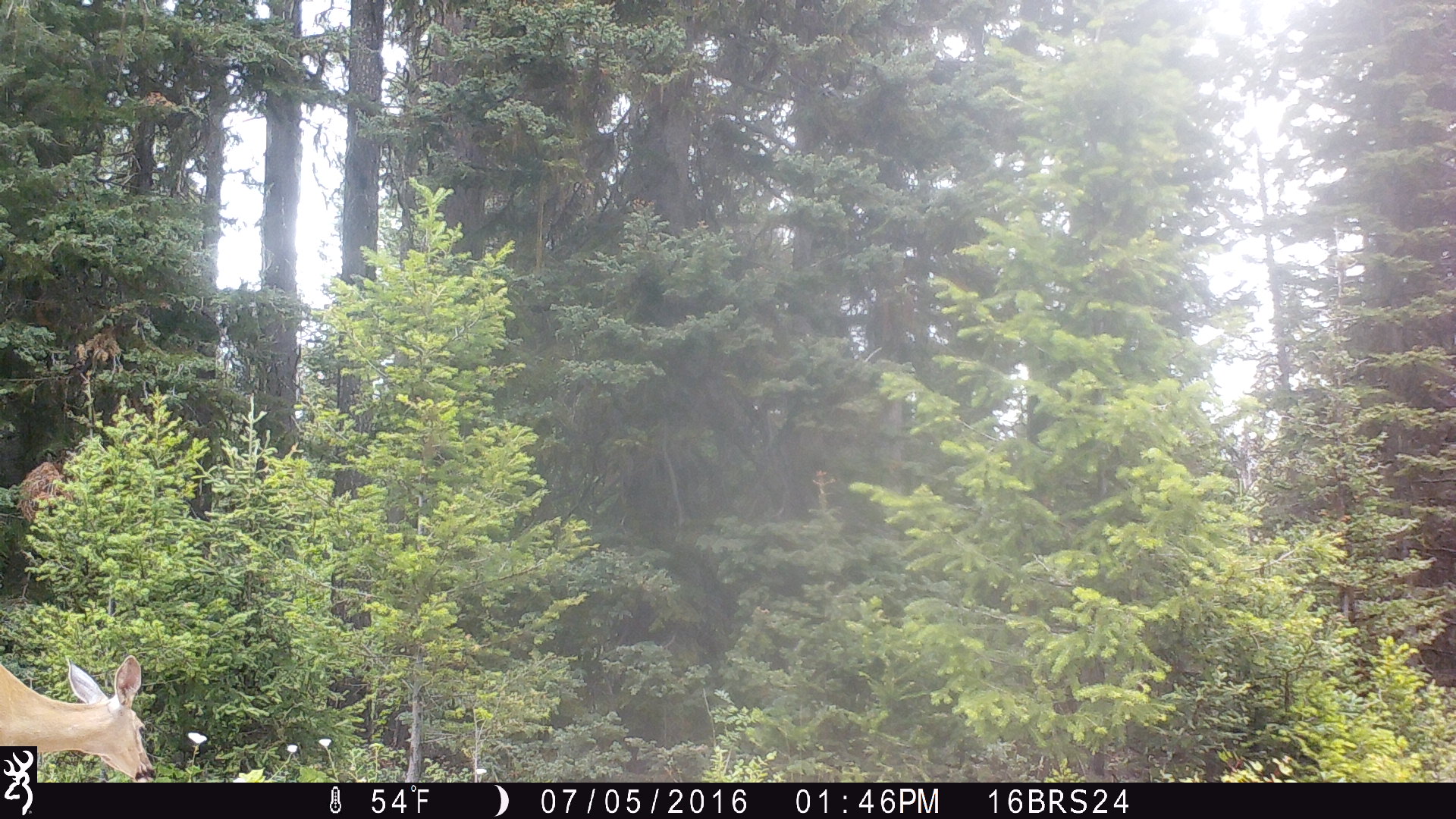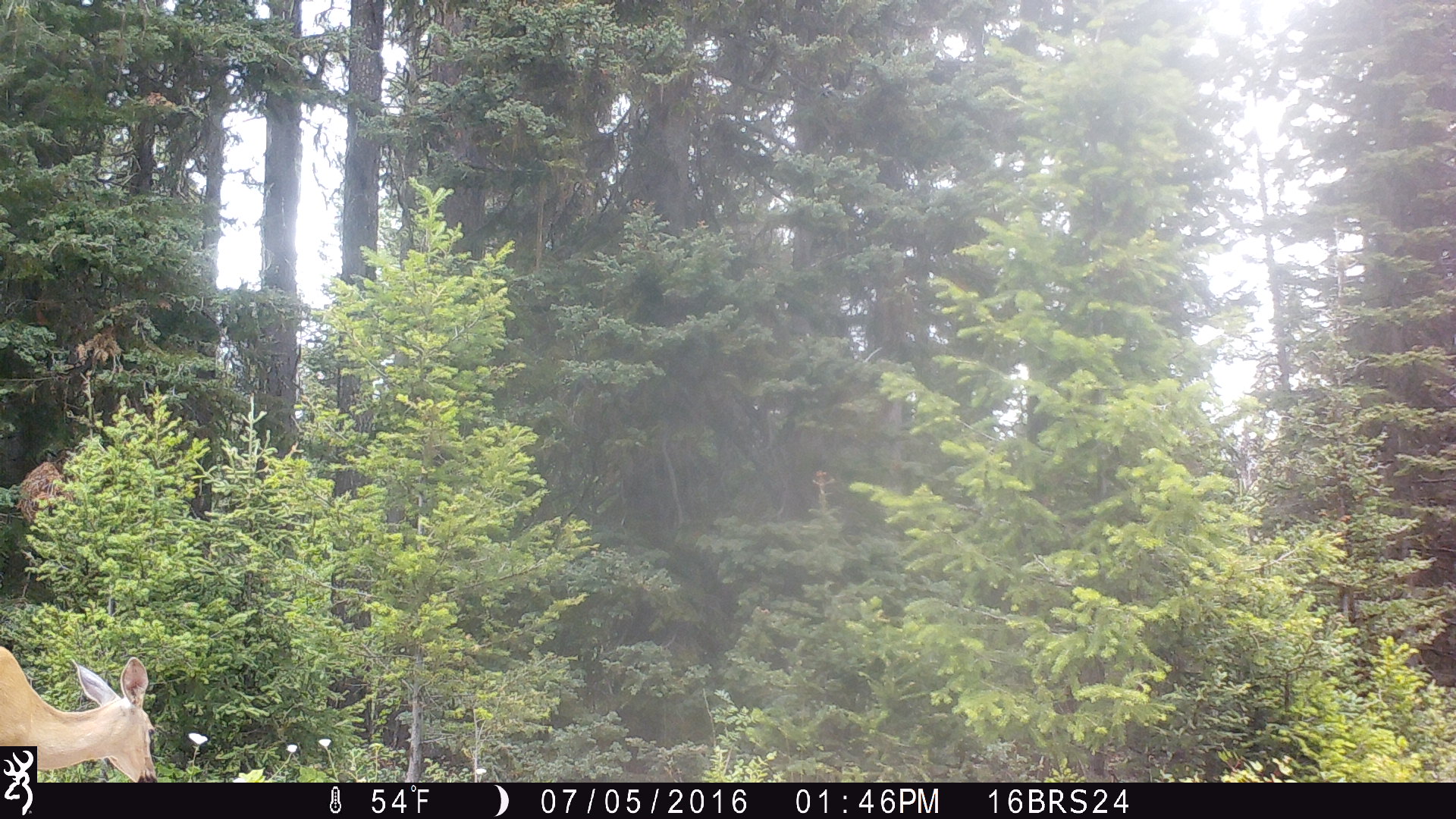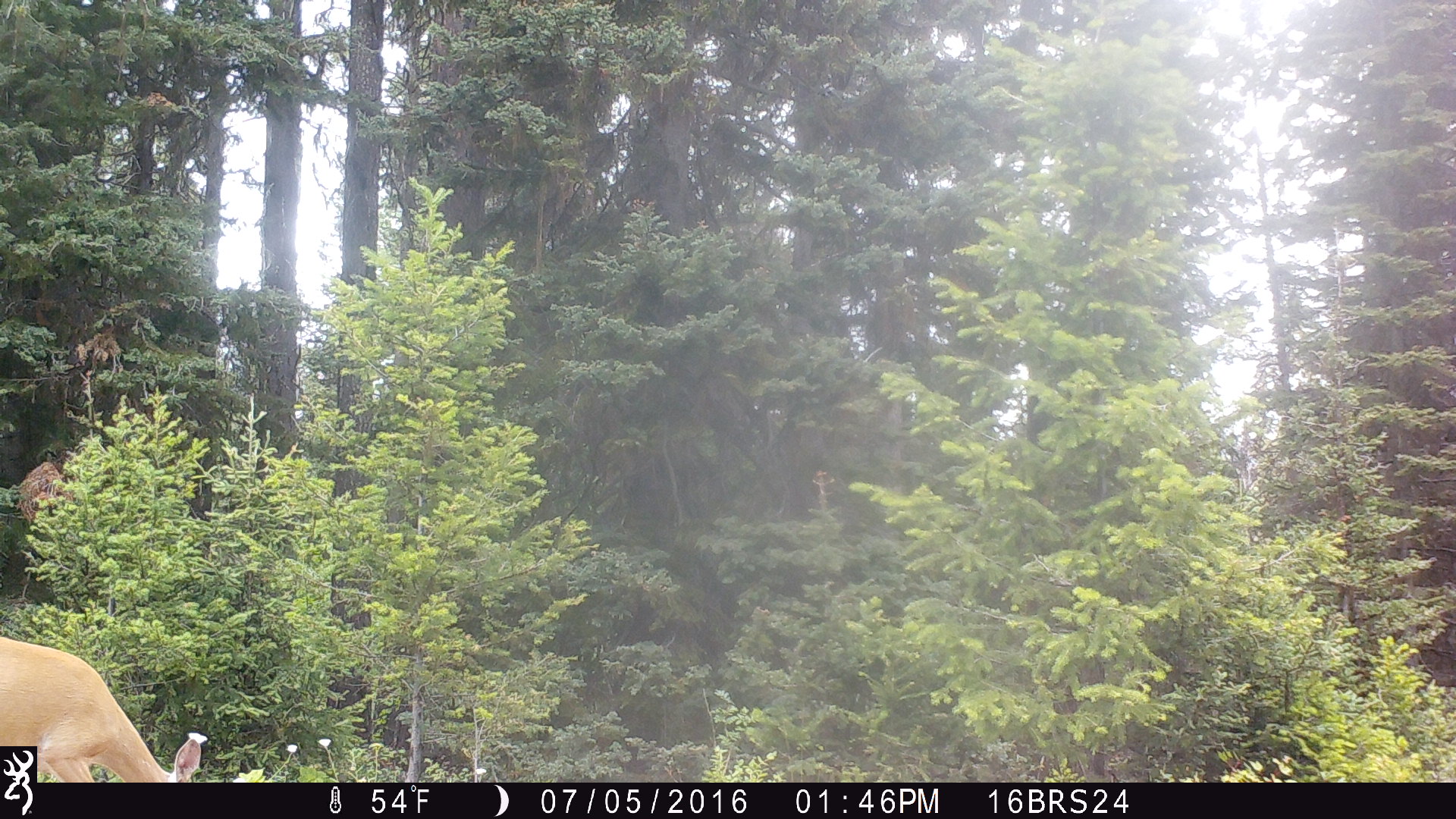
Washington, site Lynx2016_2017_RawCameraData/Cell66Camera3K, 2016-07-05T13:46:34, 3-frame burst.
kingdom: Animalia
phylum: Chordata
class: Mammalia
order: Artiodactyla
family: Cervidae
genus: Odocoileus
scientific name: Odocoileus virginianus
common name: white-tailed deer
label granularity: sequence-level